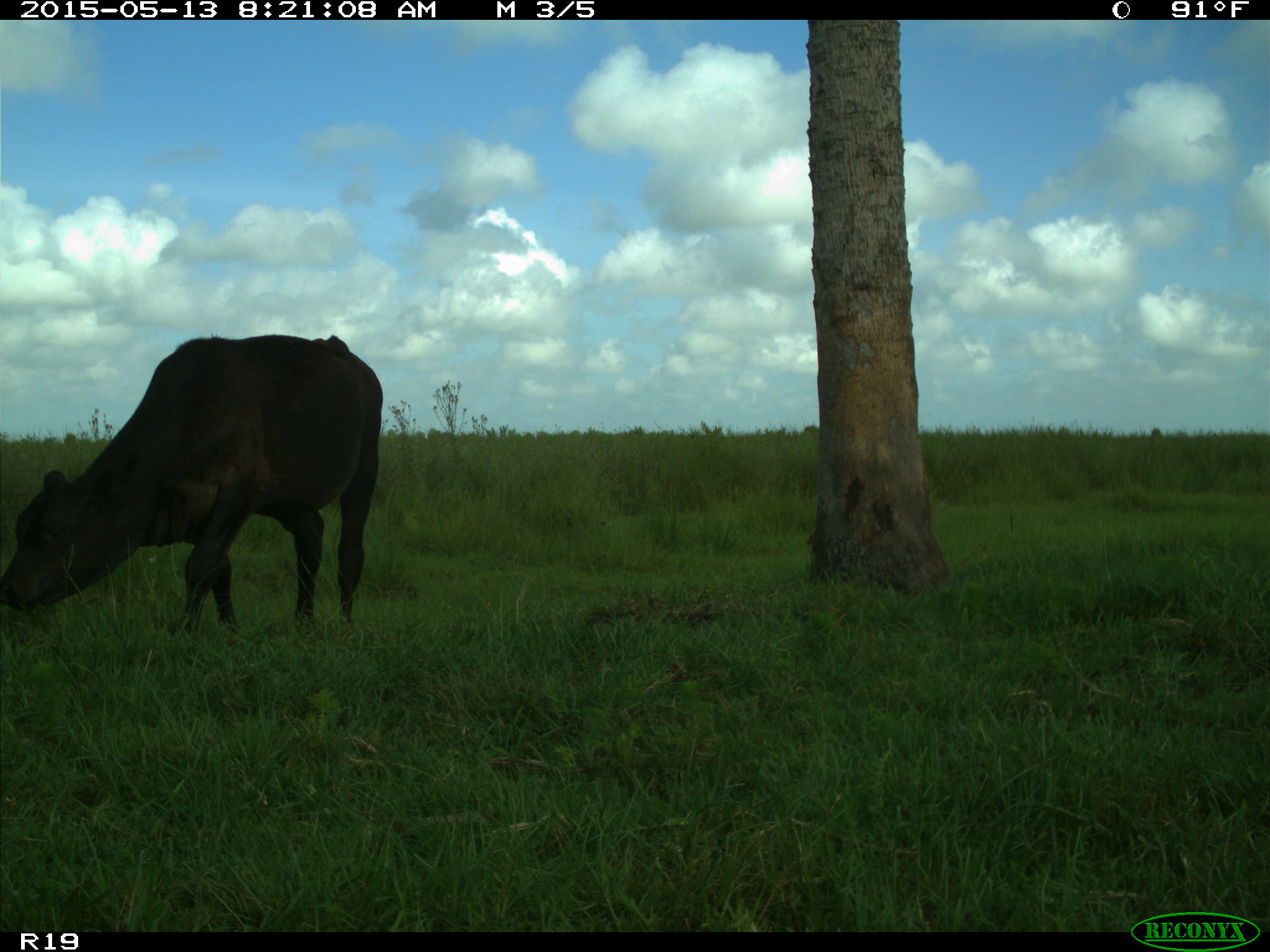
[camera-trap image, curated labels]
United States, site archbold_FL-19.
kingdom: Animalia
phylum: Chordata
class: Mammalia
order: Artiodactyla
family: Bovidae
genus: Bos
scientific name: Bos taurus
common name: domestic cow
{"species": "Bos taurus (domestic cow)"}